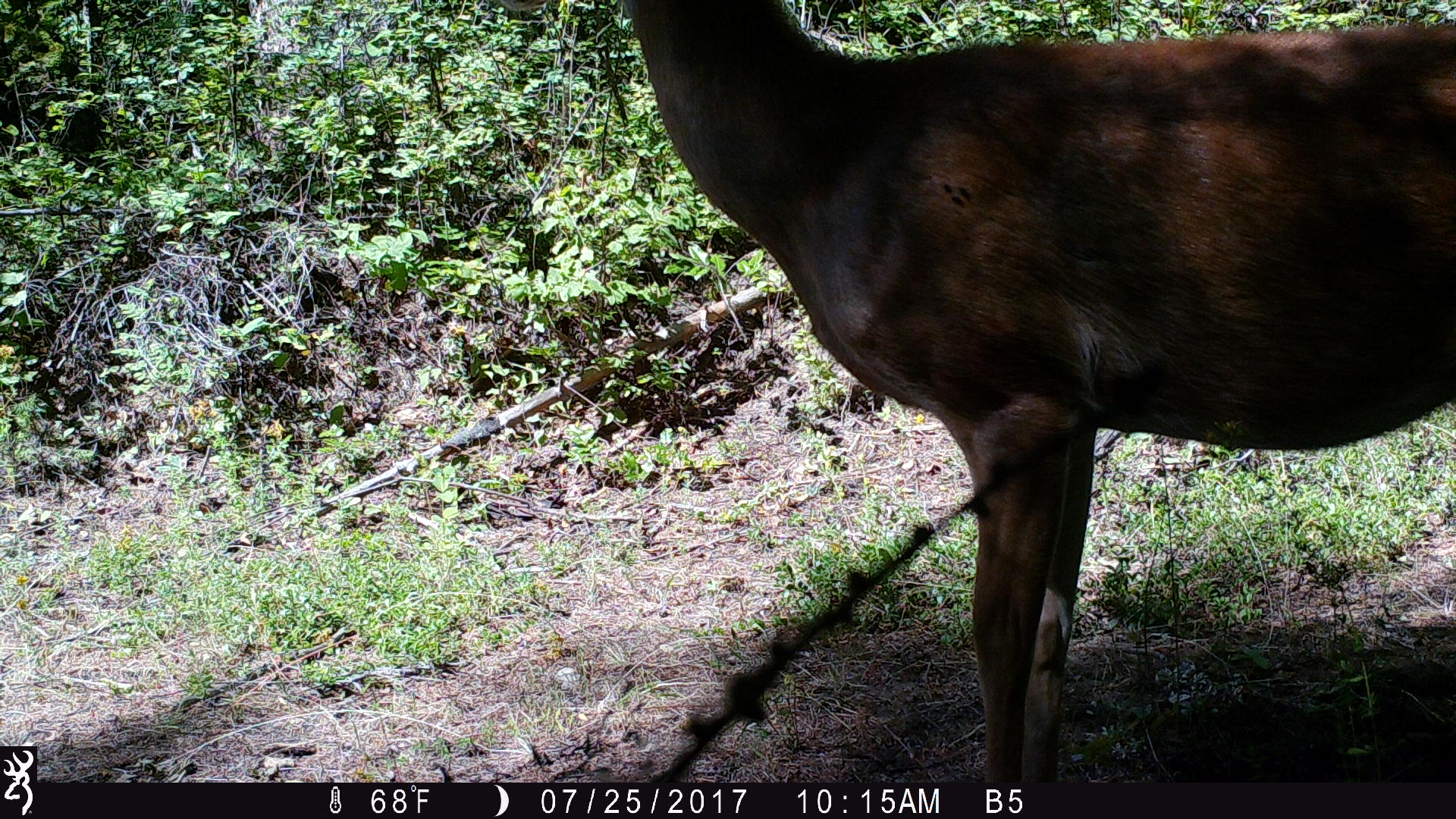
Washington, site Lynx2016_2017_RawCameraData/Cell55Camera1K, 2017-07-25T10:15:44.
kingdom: Animalia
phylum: Chordata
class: Mammalia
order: Artiodactyla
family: Cervidae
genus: Odocoileus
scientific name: Odocoileus virginianus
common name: white-tailed deer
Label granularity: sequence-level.